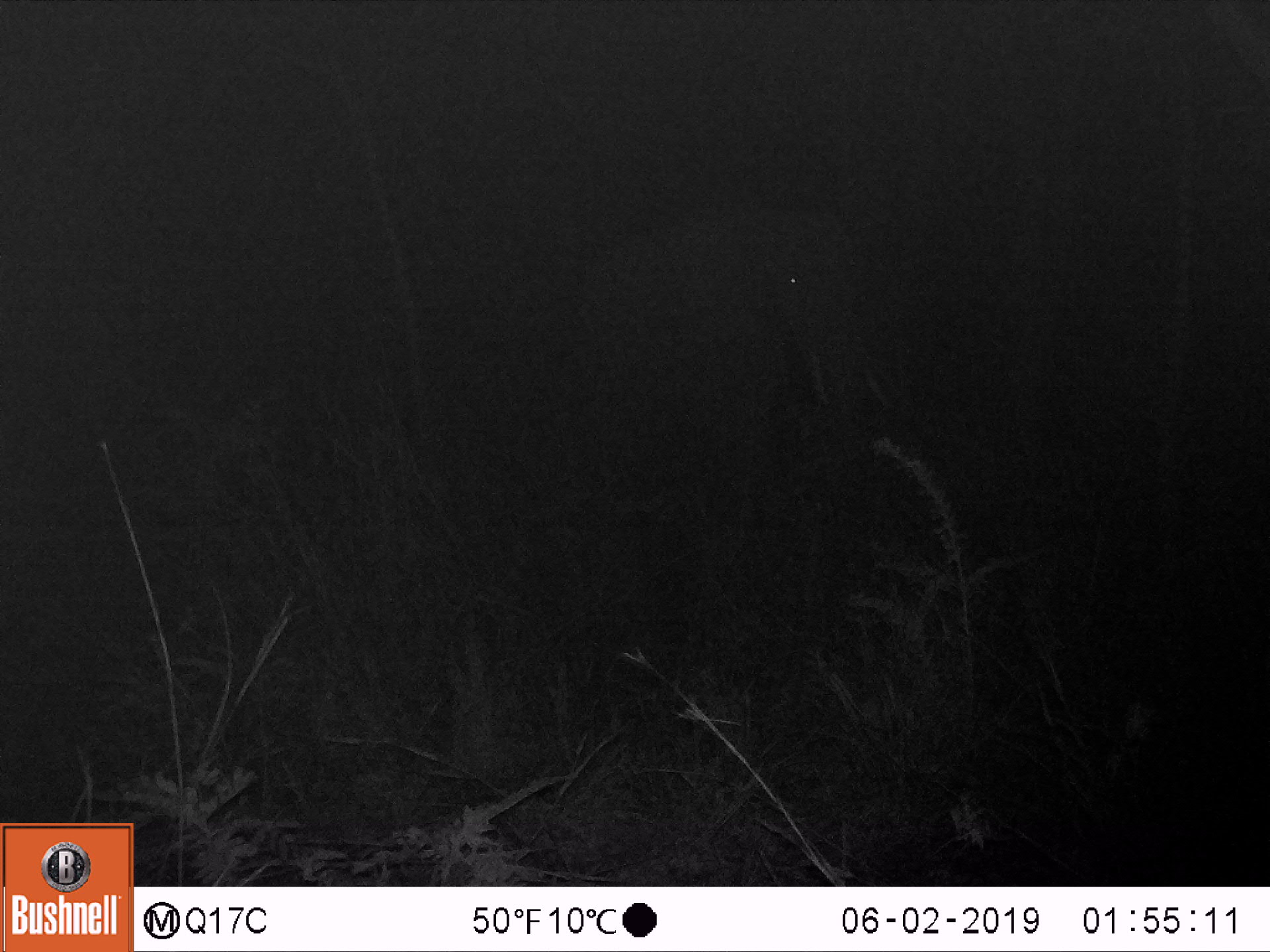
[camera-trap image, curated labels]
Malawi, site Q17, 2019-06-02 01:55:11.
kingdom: Animalia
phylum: Chordata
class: Mammalia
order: Proboscidea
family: Elephantidae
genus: Loxodonta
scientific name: Loxodonta africana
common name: african savanna elephant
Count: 1.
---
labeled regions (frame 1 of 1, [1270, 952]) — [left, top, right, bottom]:
african savanna elephant: [557, 193, 905, 529]